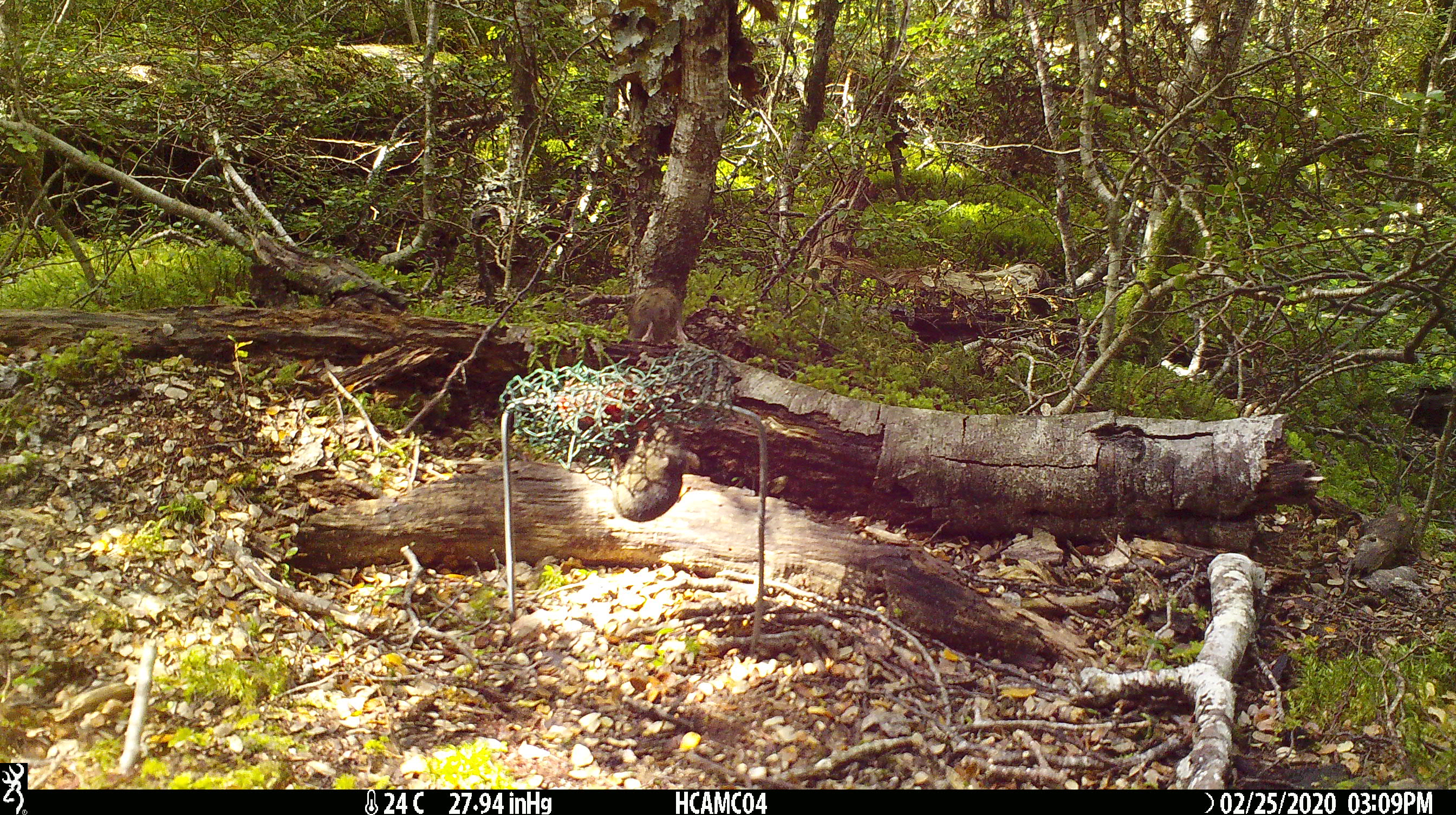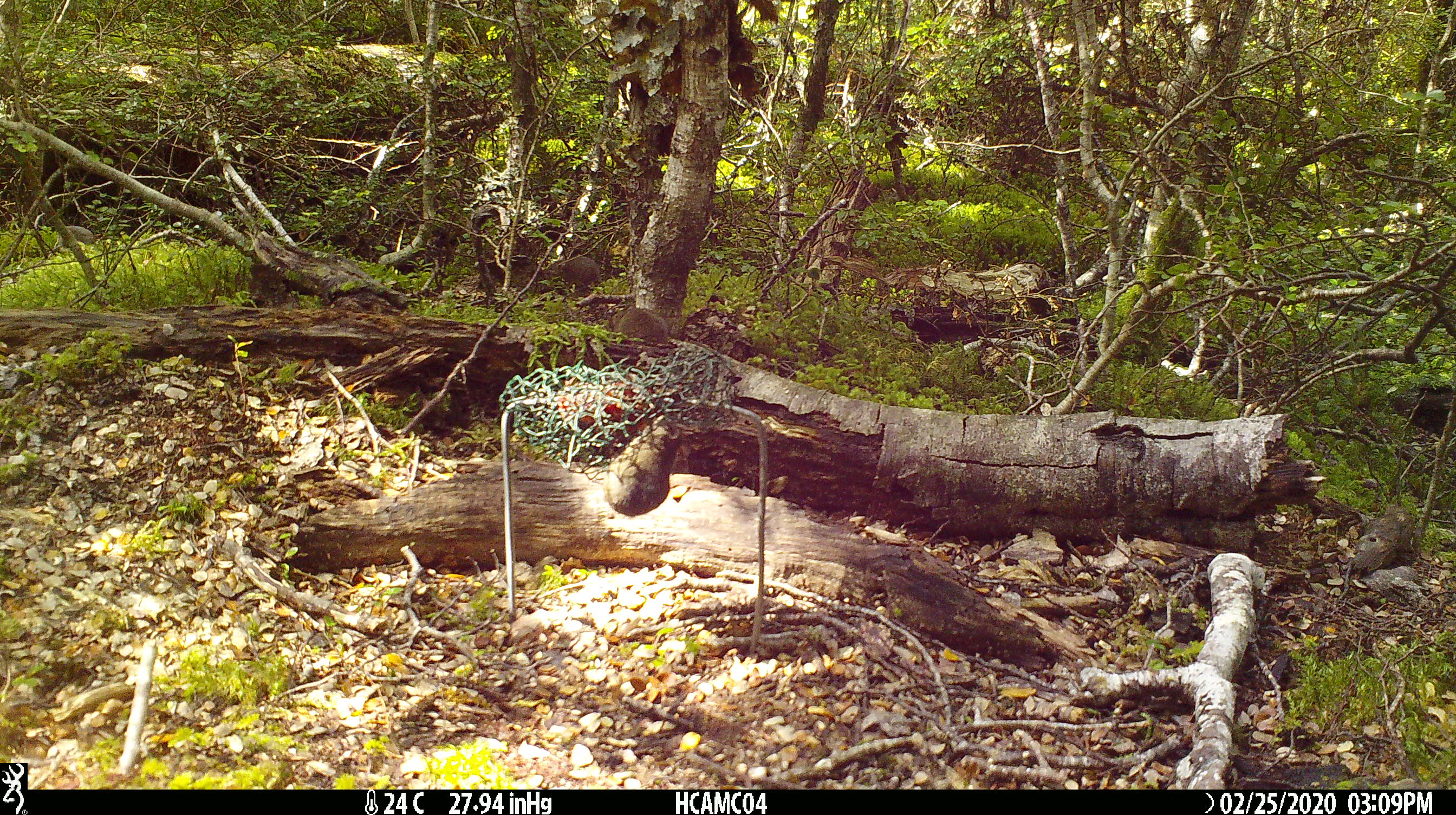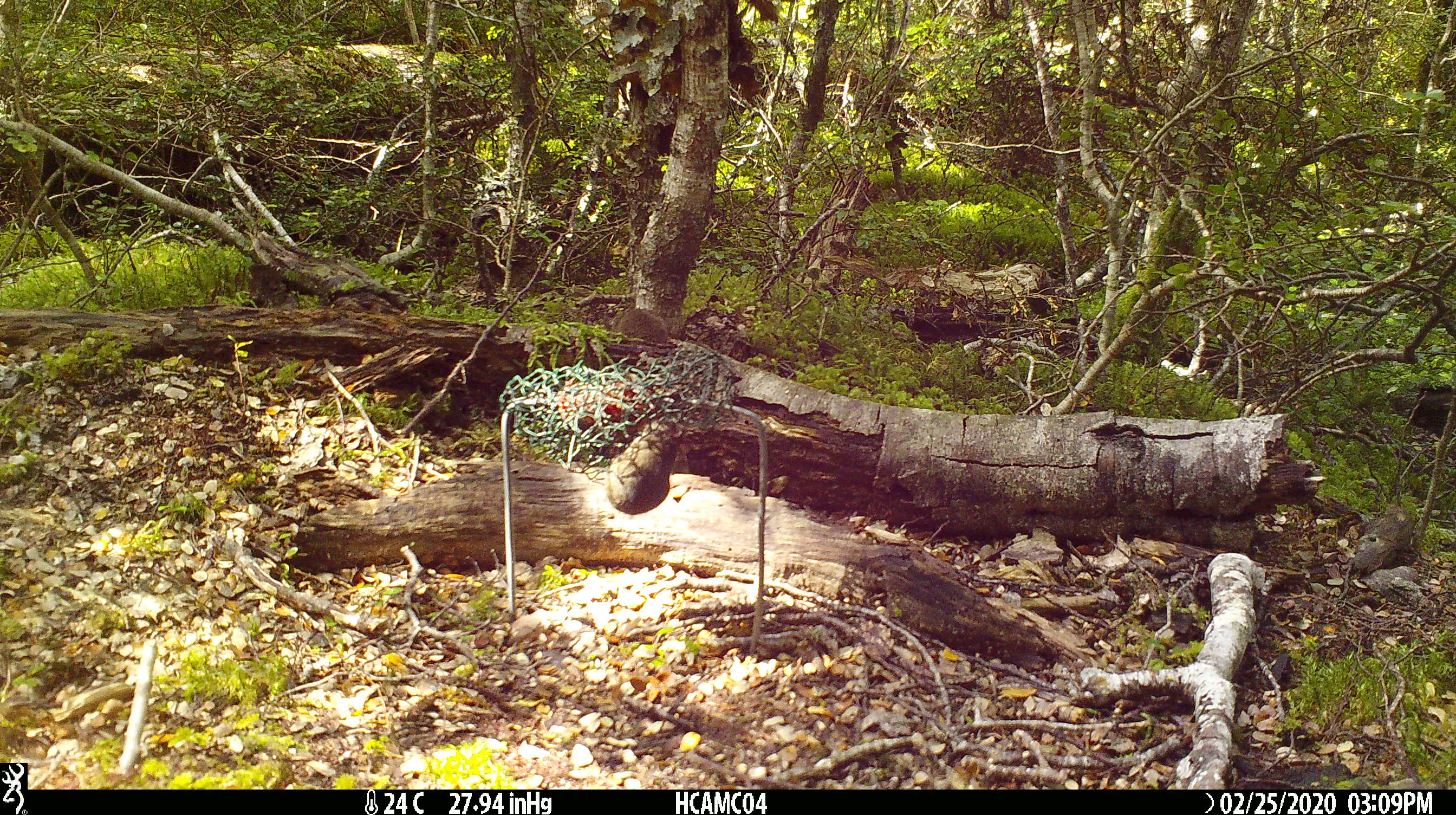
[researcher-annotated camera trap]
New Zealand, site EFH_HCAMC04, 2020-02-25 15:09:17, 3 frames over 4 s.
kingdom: Animalia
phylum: Chordata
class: Mammalia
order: Rodentia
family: Muridae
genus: Mus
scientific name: Mus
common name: mouse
Mouse (Mus).